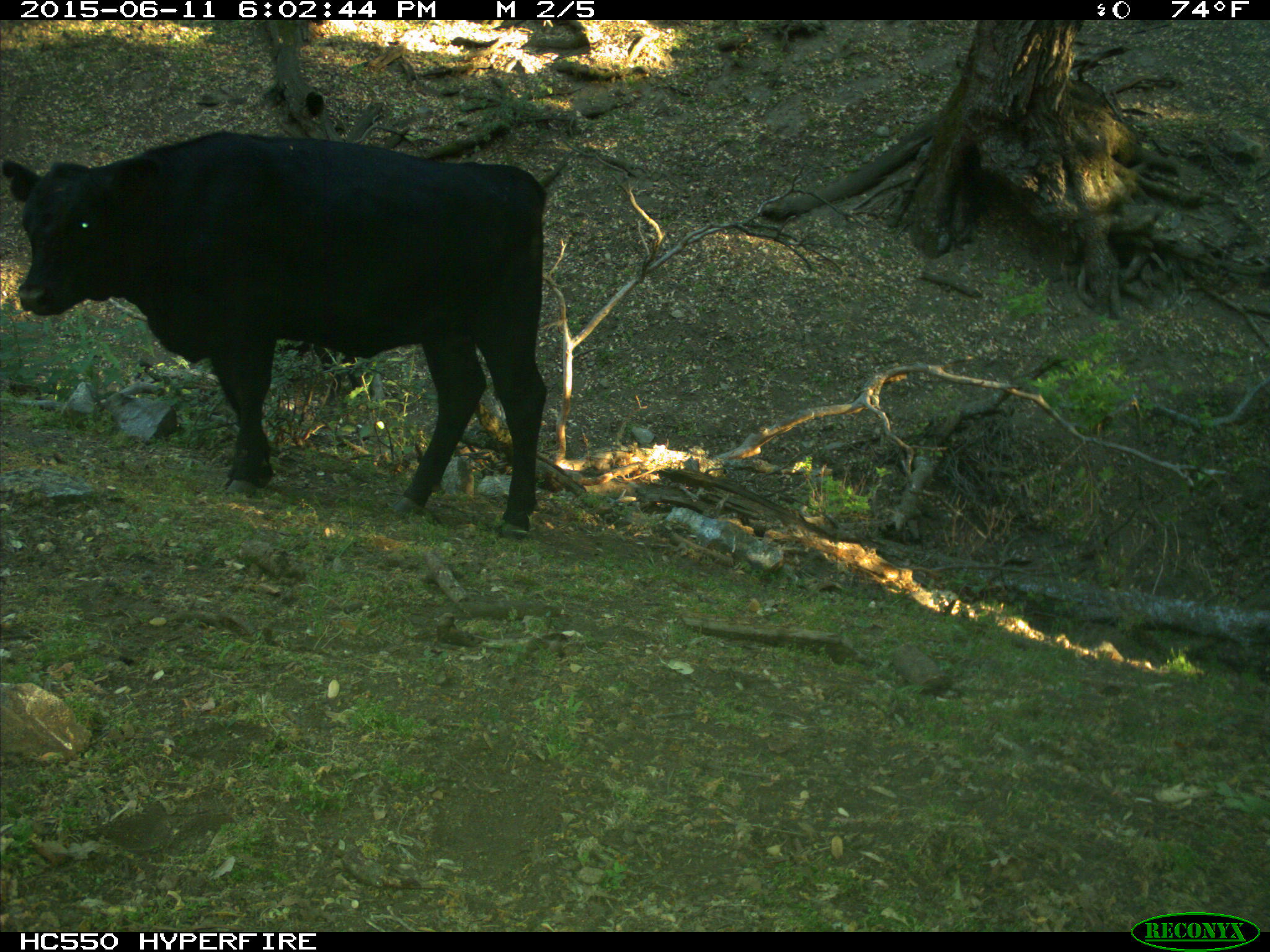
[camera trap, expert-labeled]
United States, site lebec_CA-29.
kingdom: Animalia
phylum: Chordata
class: Mammalia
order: Artiodactyla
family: Bovidae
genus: Bos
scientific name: Bos taurus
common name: domestic cow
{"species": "Bos taurus (domestic cow)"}